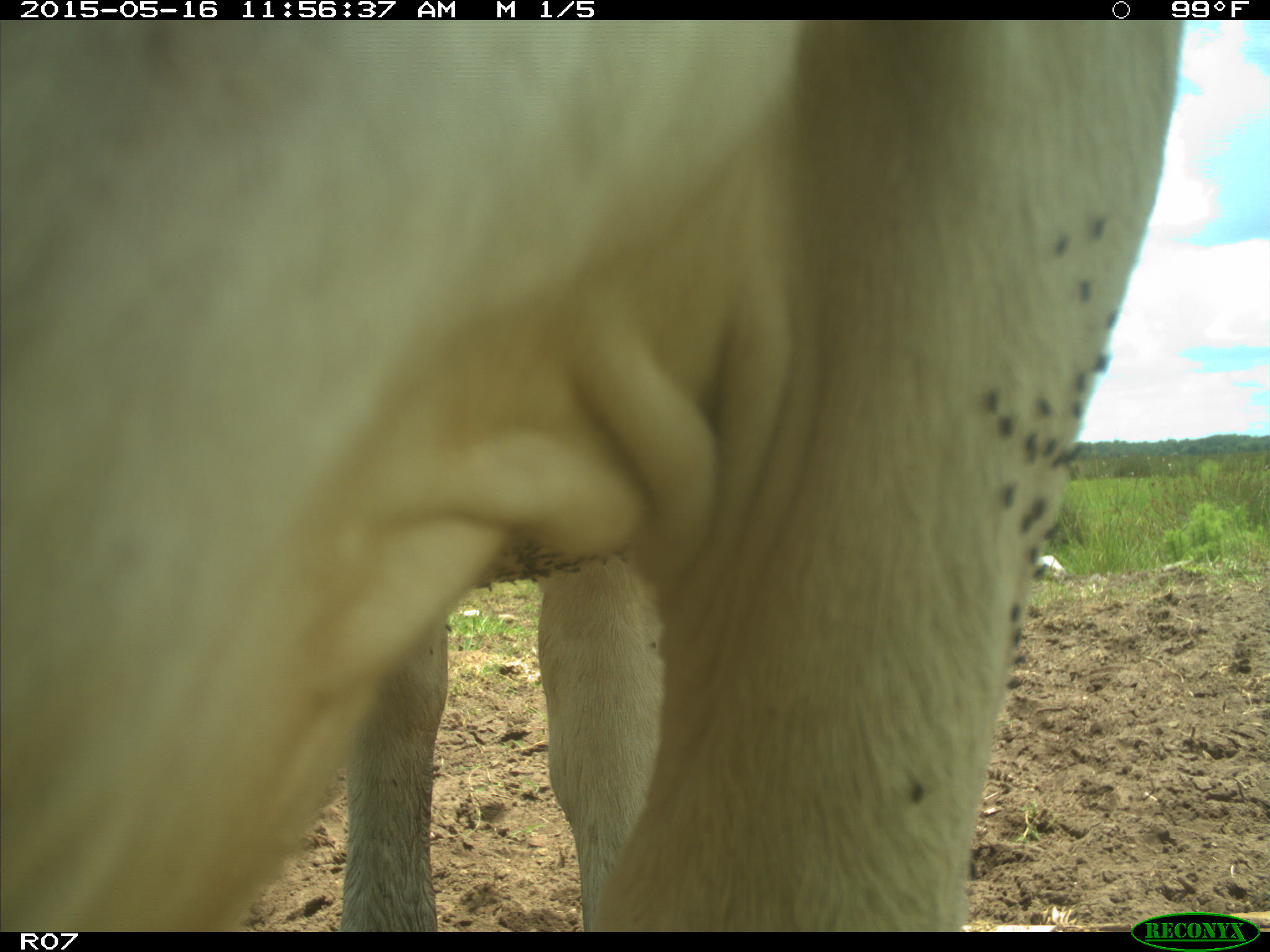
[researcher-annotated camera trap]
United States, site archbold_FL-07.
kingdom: Animalia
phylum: Chordata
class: Mammalia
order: Artiodactyla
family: Bovidae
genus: Bos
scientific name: Bos taurus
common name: domestic cow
Bos taurus (domestic cow).